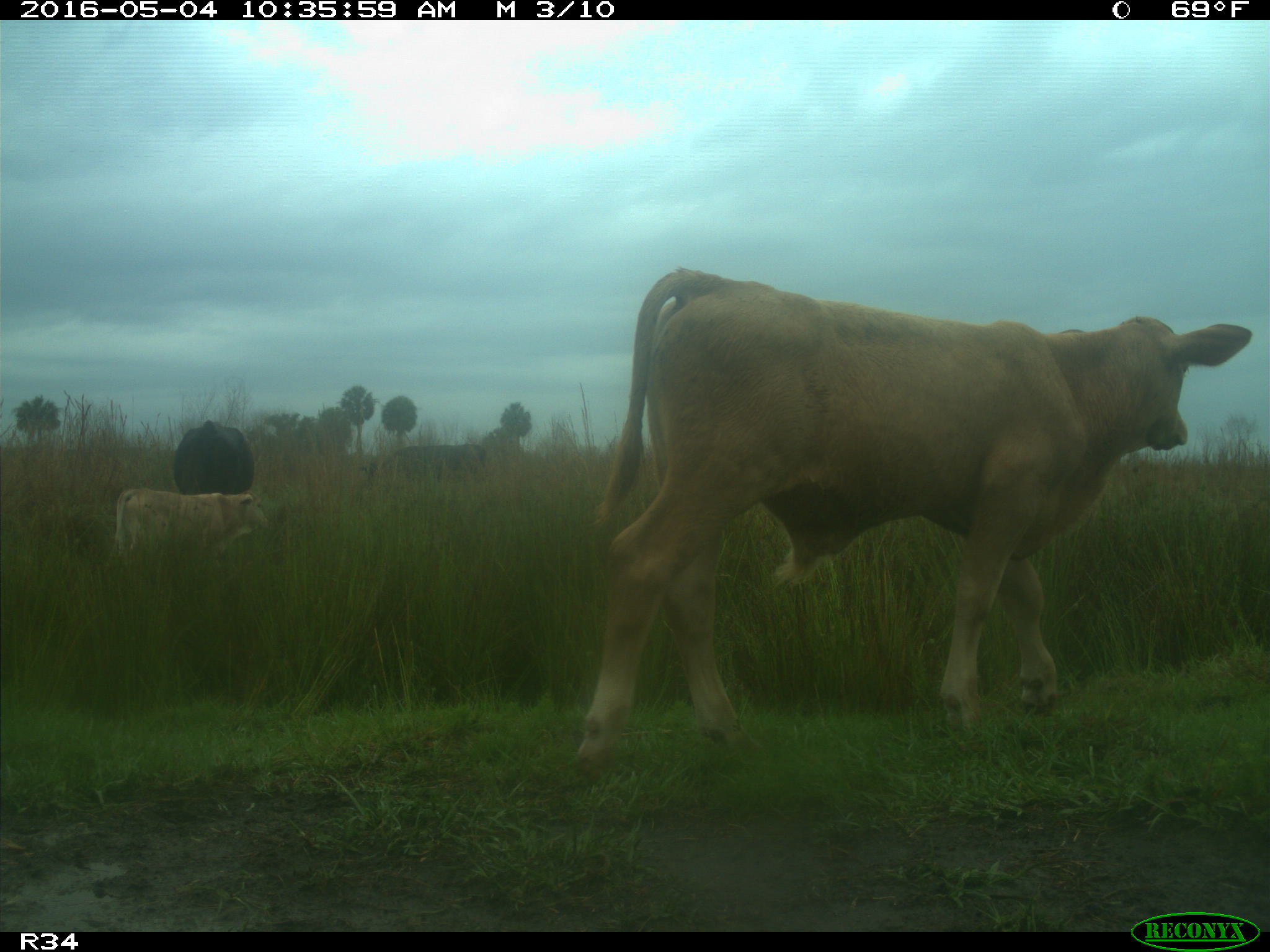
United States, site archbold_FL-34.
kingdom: Animalia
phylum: Chordata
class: Mammalia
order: Artiodactyla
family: Bovidae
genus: Bos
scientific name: Bos taurus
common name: domestic cow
Bos taurus (domestic cow).